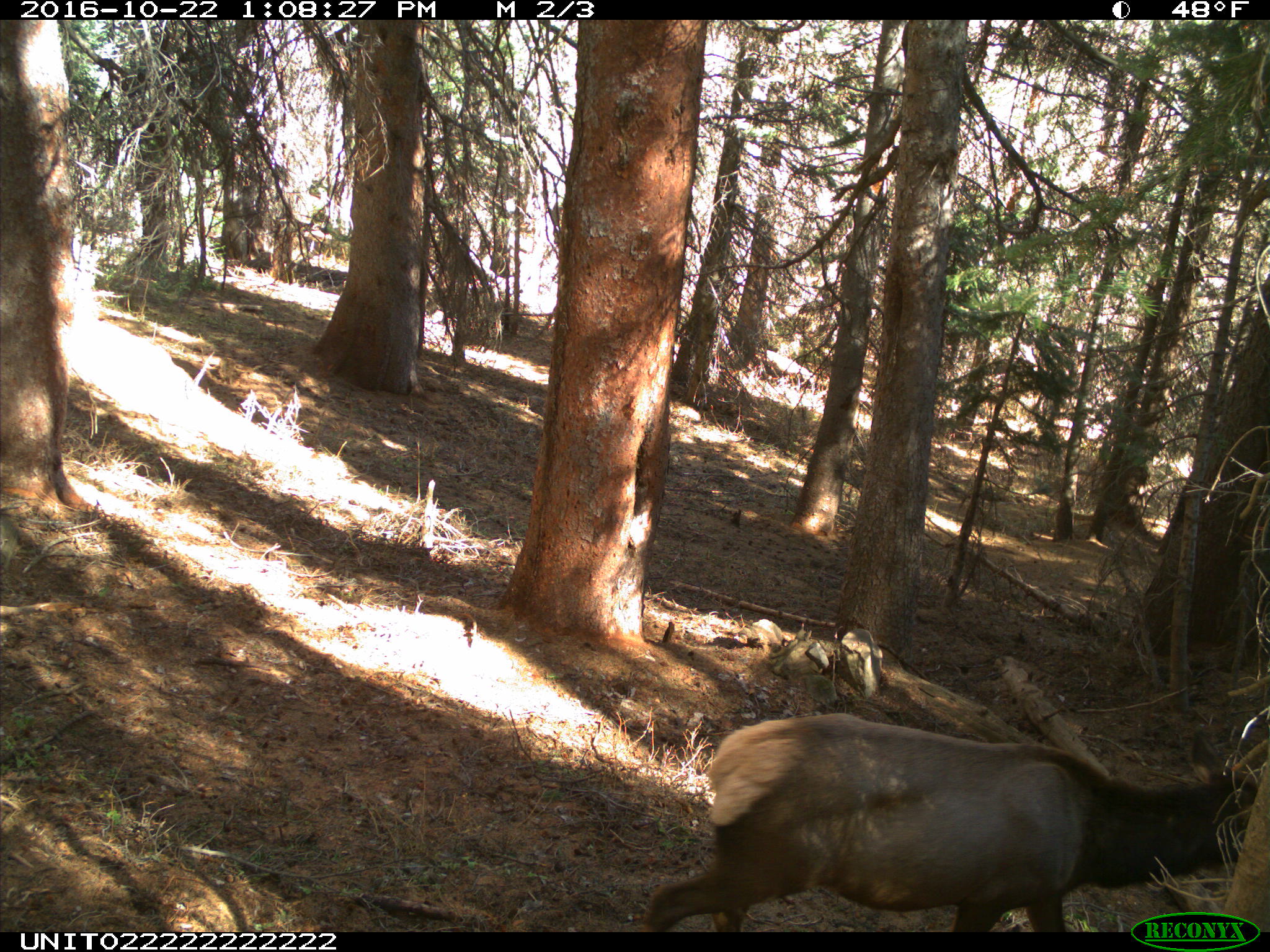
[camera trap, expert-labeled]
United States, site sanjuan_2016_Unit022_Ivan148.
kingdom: Animalia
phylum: Chordata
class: Mammalia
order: Artiodactyla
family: Cervidae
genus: Cervus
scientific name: Cervus elaphus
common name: red deer